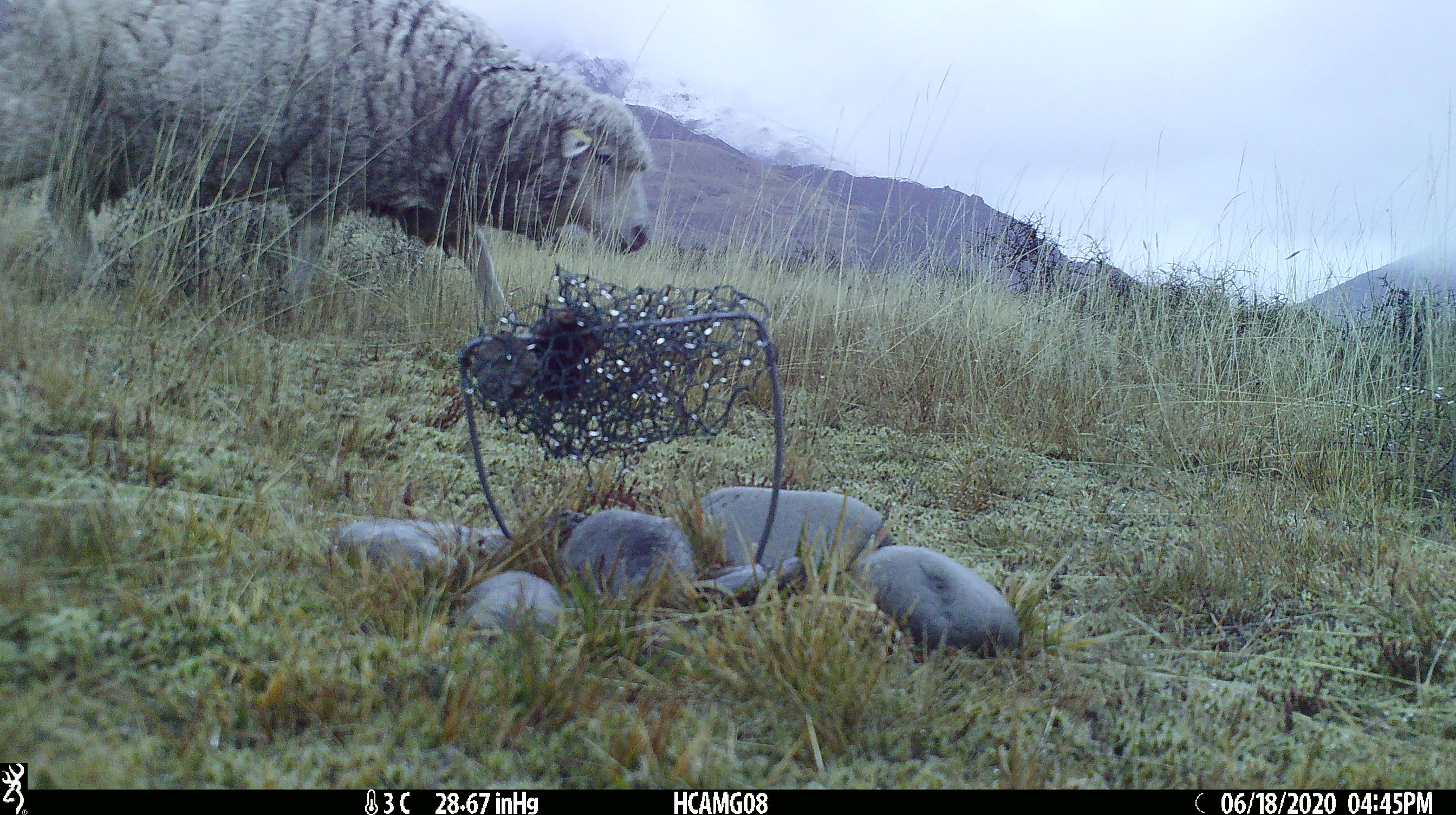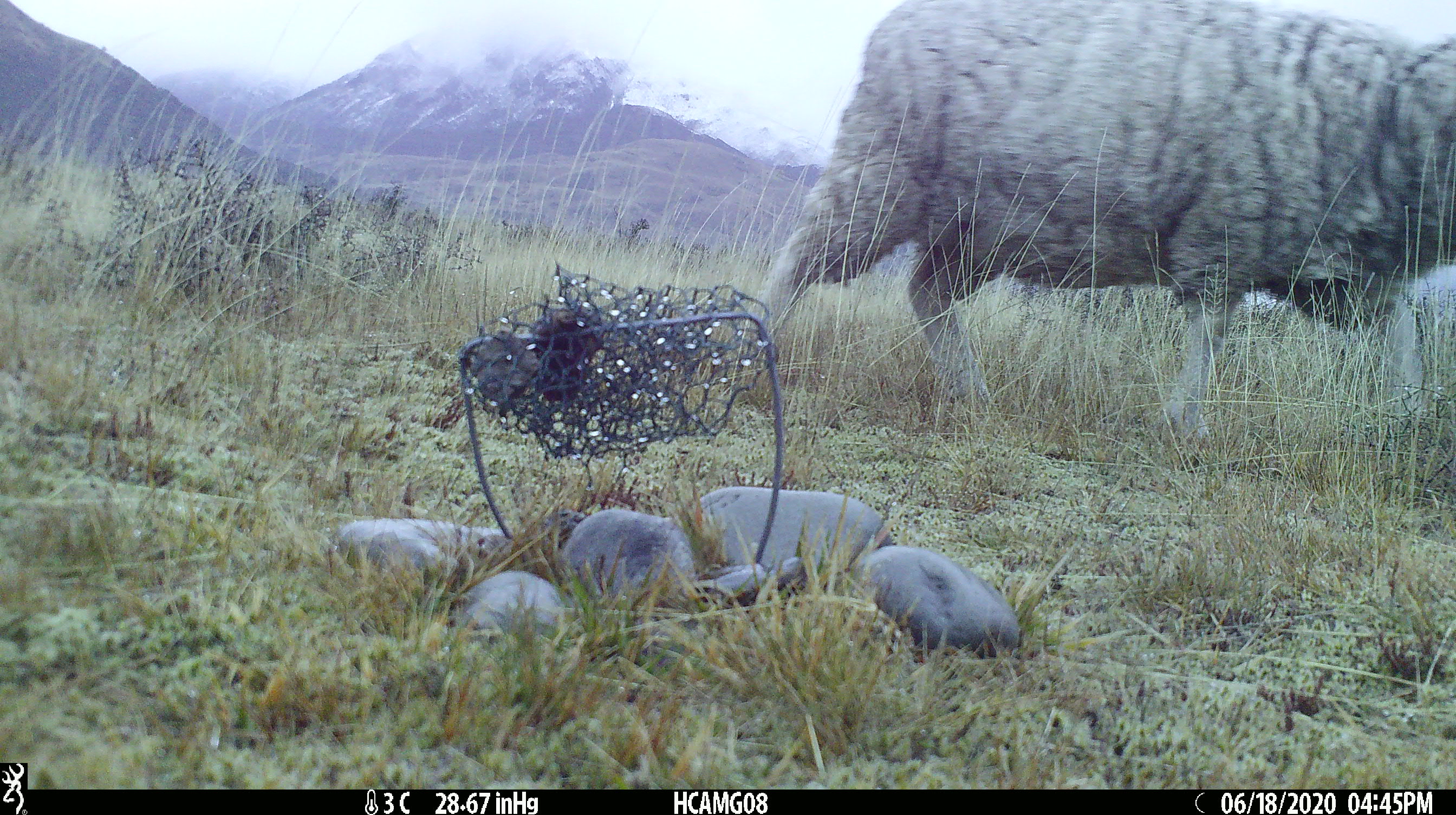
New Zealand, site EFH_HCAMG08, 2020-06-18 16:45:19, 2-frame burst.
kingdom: Animalia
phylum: Chordata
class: Mammalia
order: Artiodactyla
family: Bovidae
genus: Ovis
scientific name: Ovis aries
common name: domestic sheep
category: sheep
Sheep (domestic sheep) (Ovis aries).